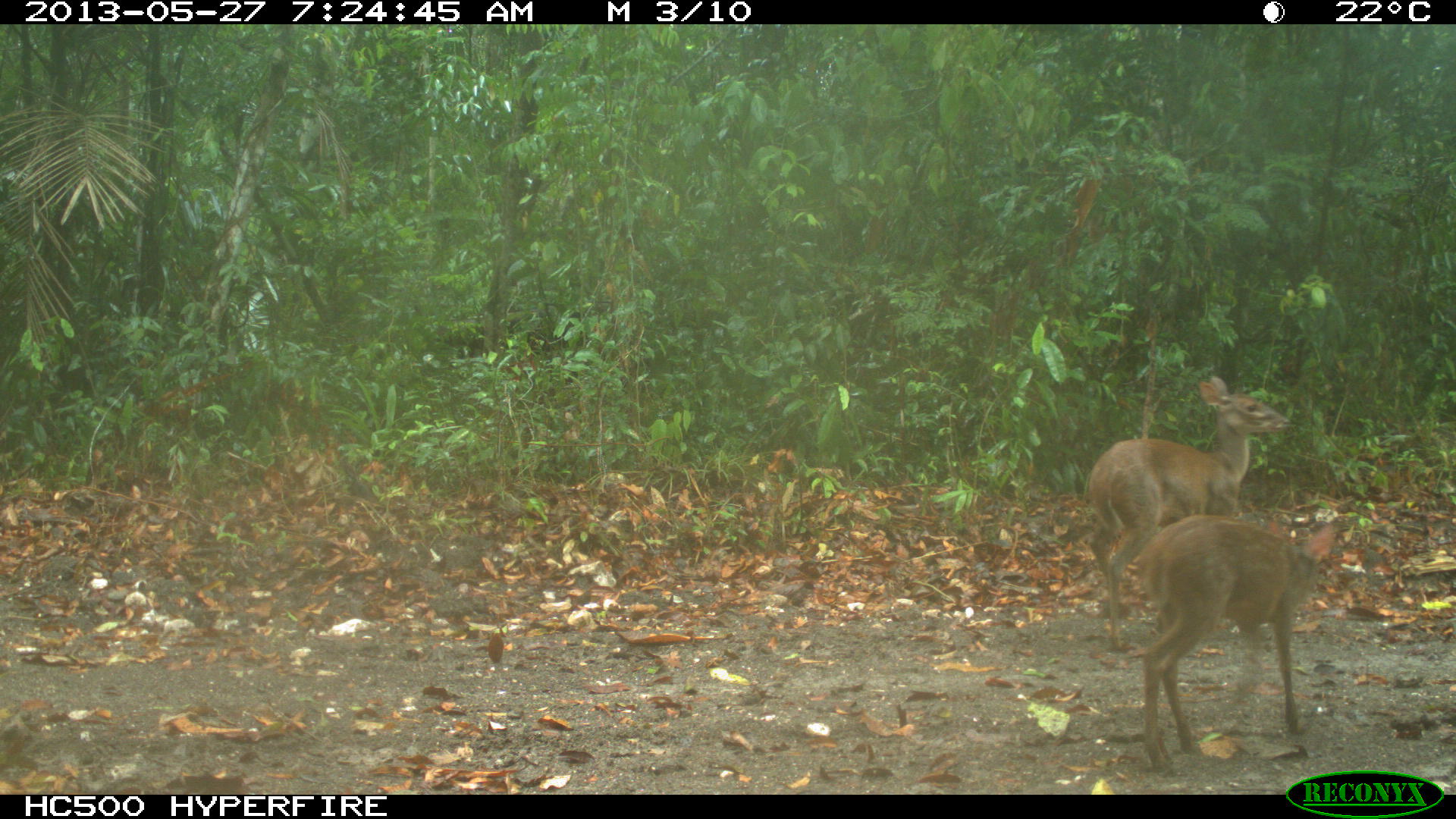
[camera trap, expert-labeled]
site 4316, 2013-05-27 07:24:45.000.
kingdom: Animalia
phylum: Chordata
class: Mammalia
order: Artiodactyla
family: Cervidae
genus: Mazama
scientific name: Mazama temama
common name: central american red brocket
Mazama temama (central american red brocket), count 2.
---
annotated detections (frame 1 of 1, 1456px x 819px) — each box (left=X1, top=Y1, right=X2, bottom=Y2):
mazama temama: (left=1085, top=374, right=1293, bottom=652); (left=1137, top=513, right=1336, bottom=776)